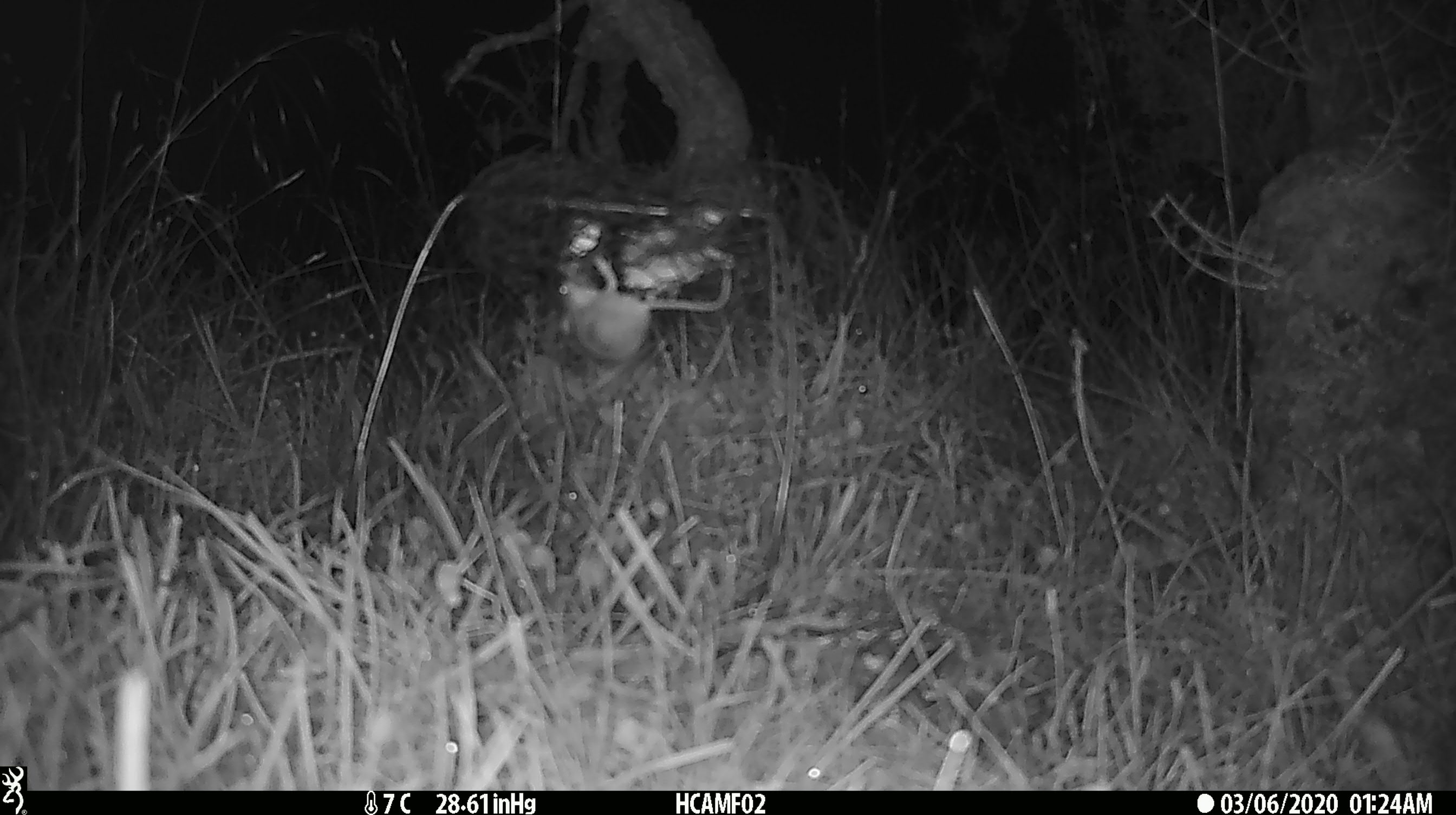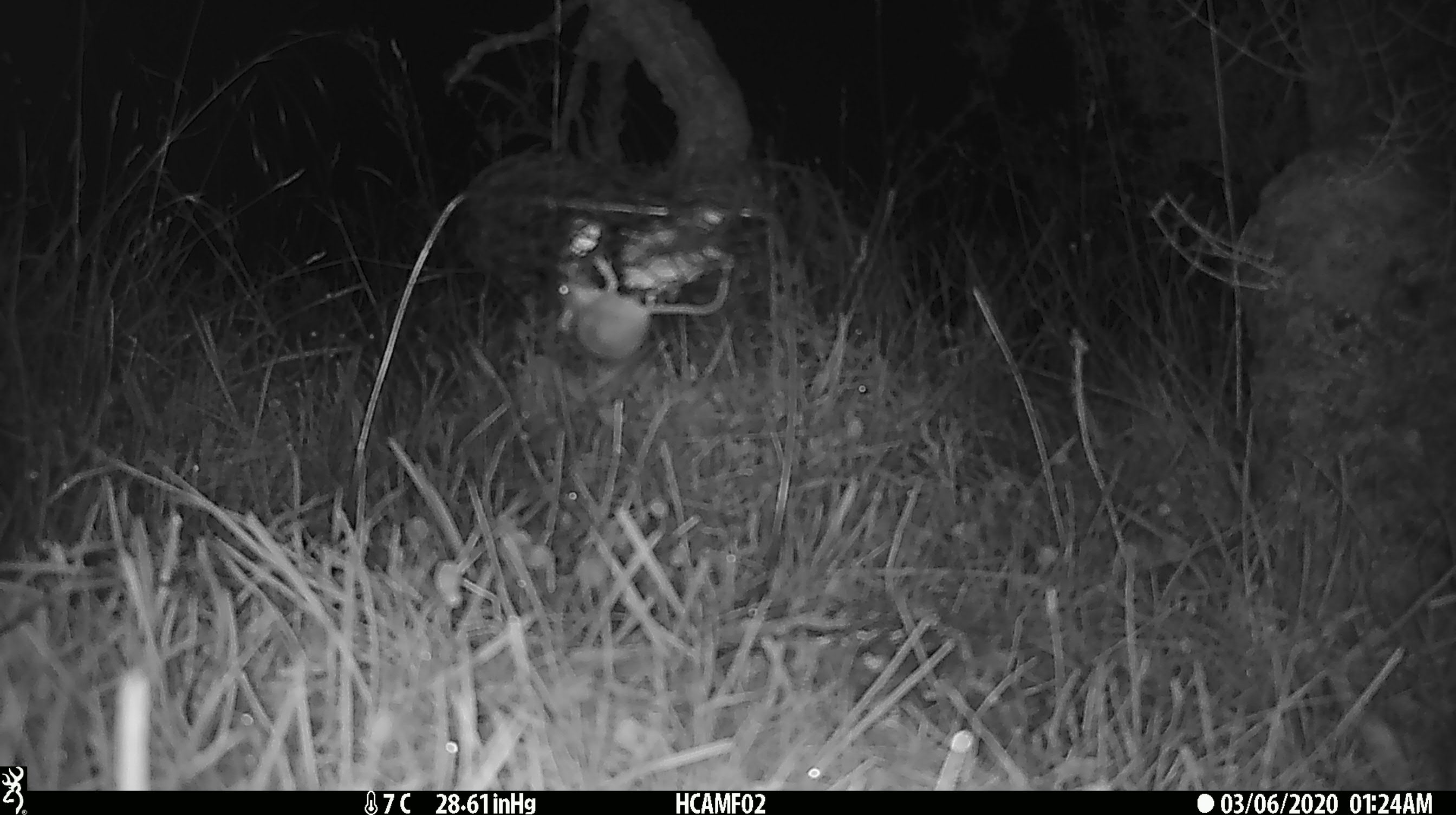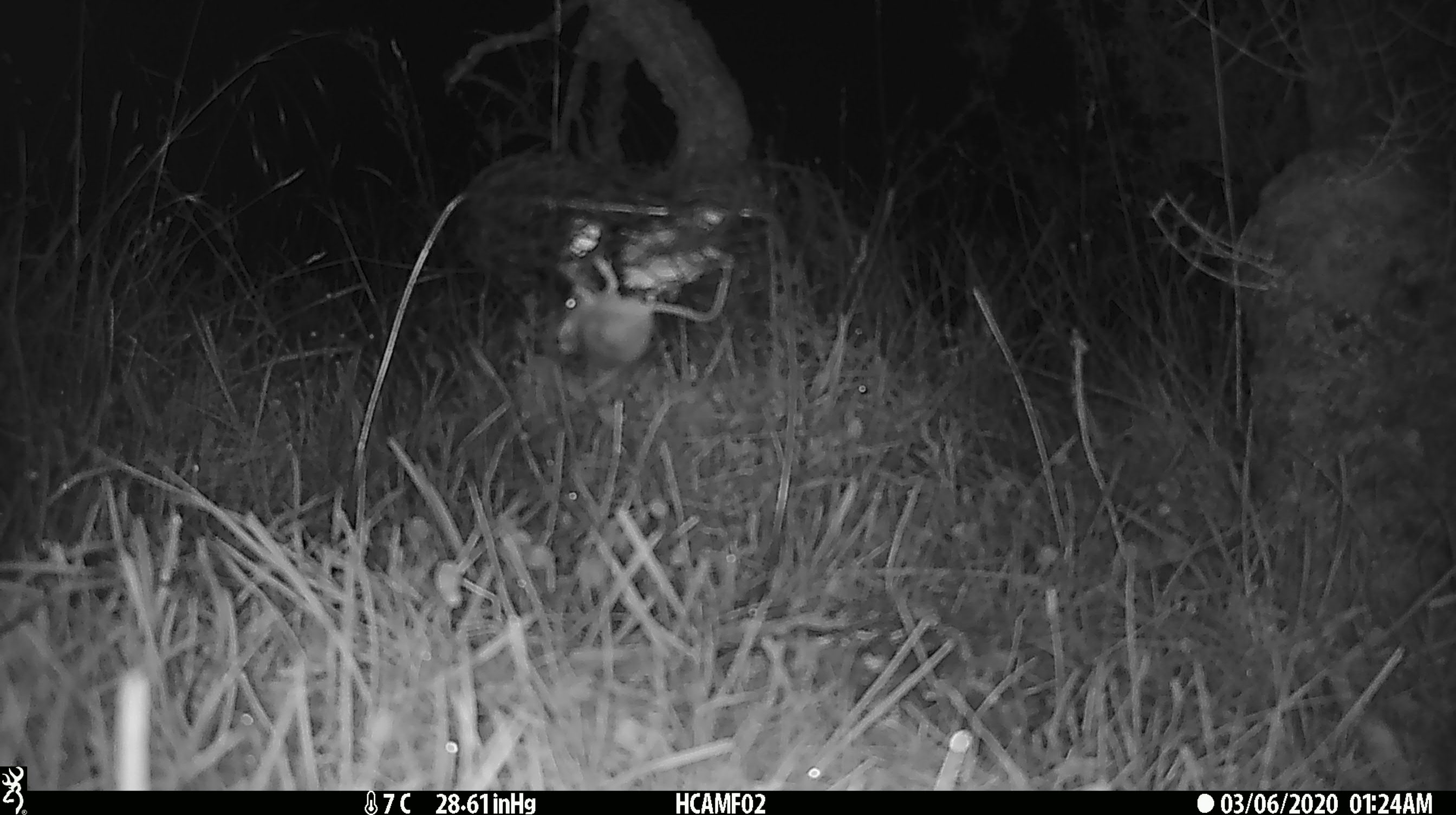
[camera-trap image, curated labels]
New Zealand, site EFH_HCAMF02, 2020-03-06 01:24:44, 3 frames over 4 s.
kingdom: Animalia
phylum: Chordata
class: Mammalia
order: Rodentia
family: Muridae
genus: Mus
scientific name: Mus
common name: mouse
Mouse (Mus).